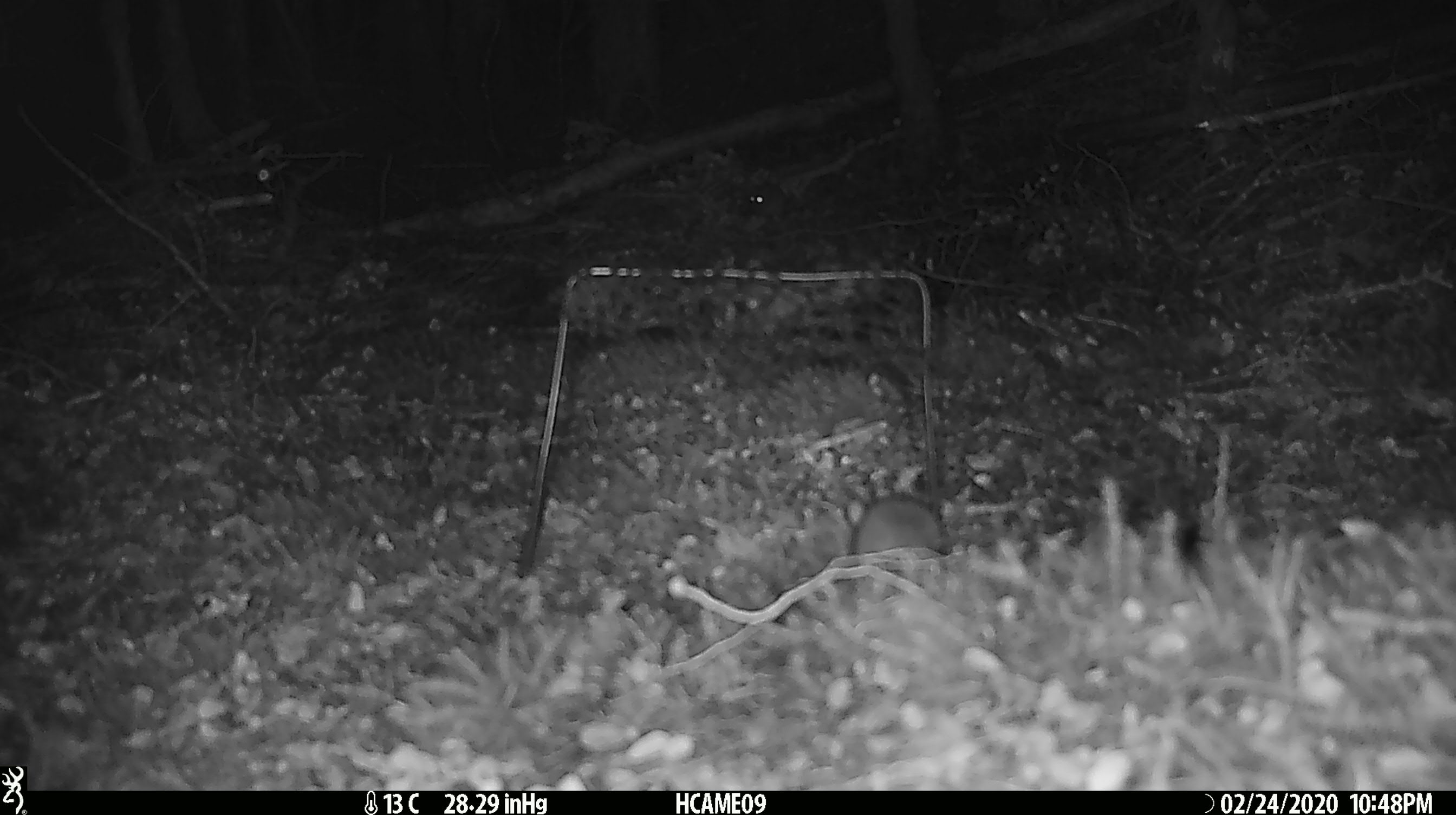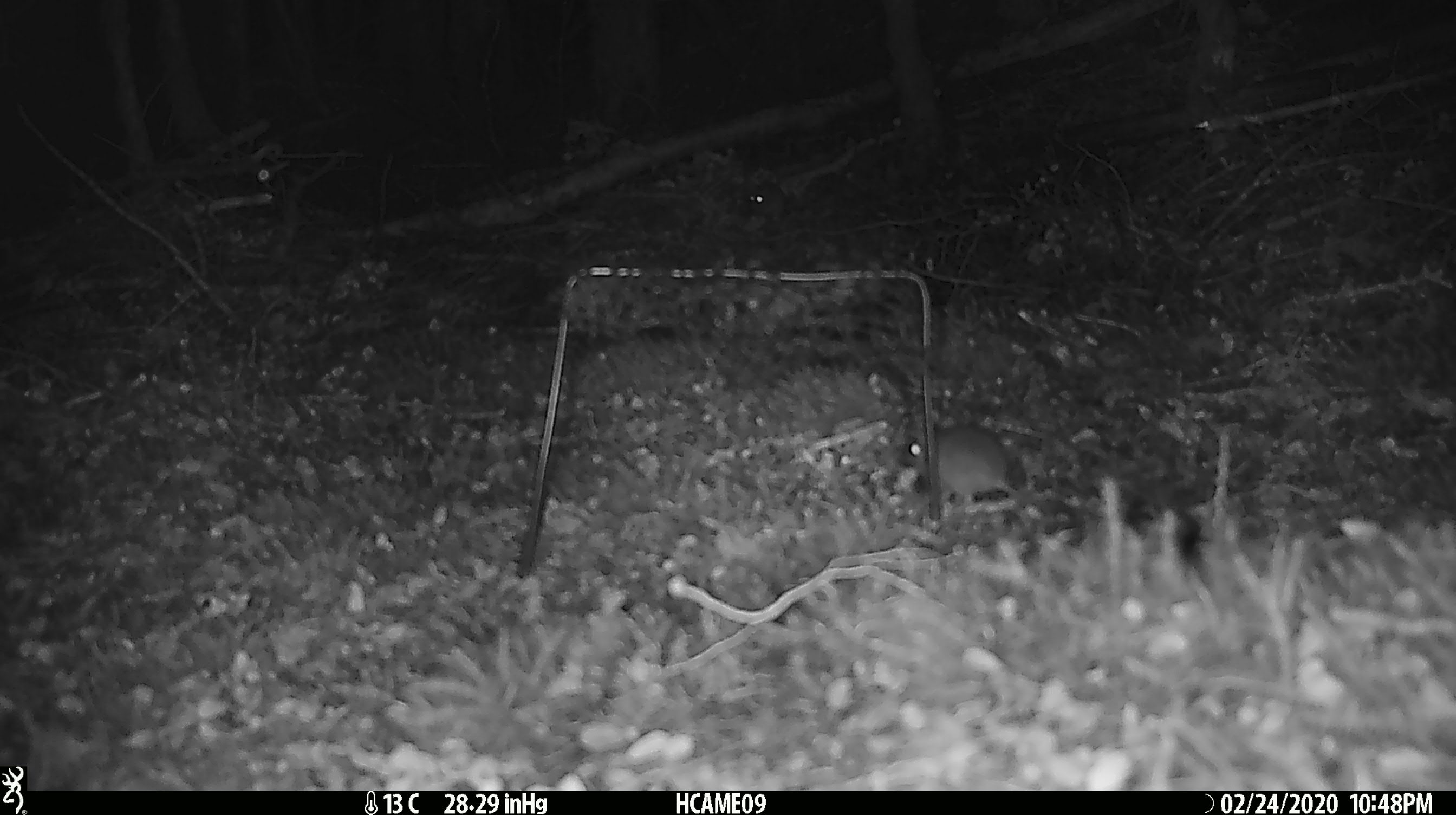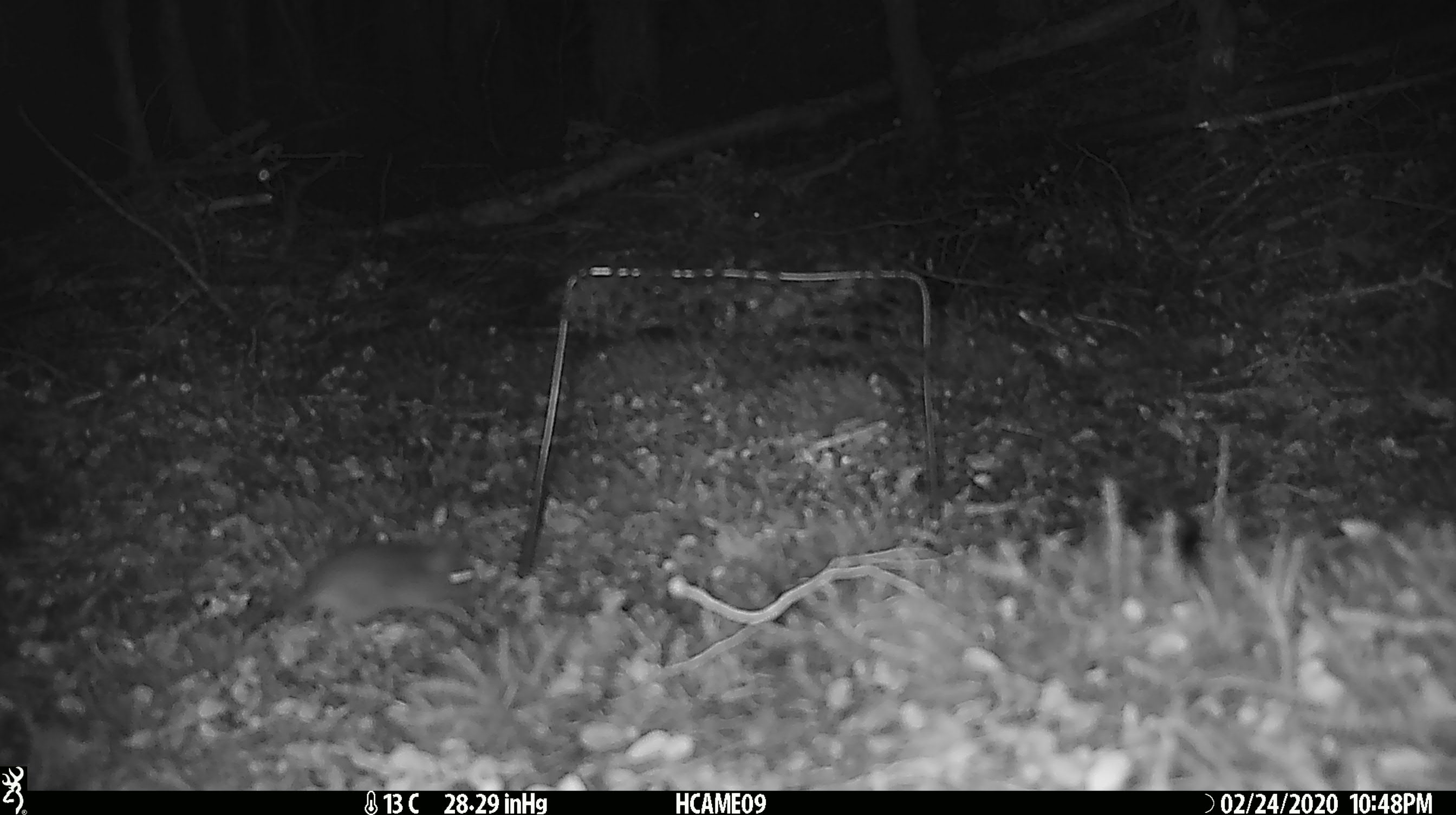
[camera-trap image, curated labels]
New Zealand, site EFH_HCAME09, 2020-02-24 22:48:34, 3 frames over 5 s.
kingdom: Animalia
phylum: Chordata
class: Mammalia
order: Rodentia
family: Muridae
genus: Mus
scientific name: Mus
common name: mouse